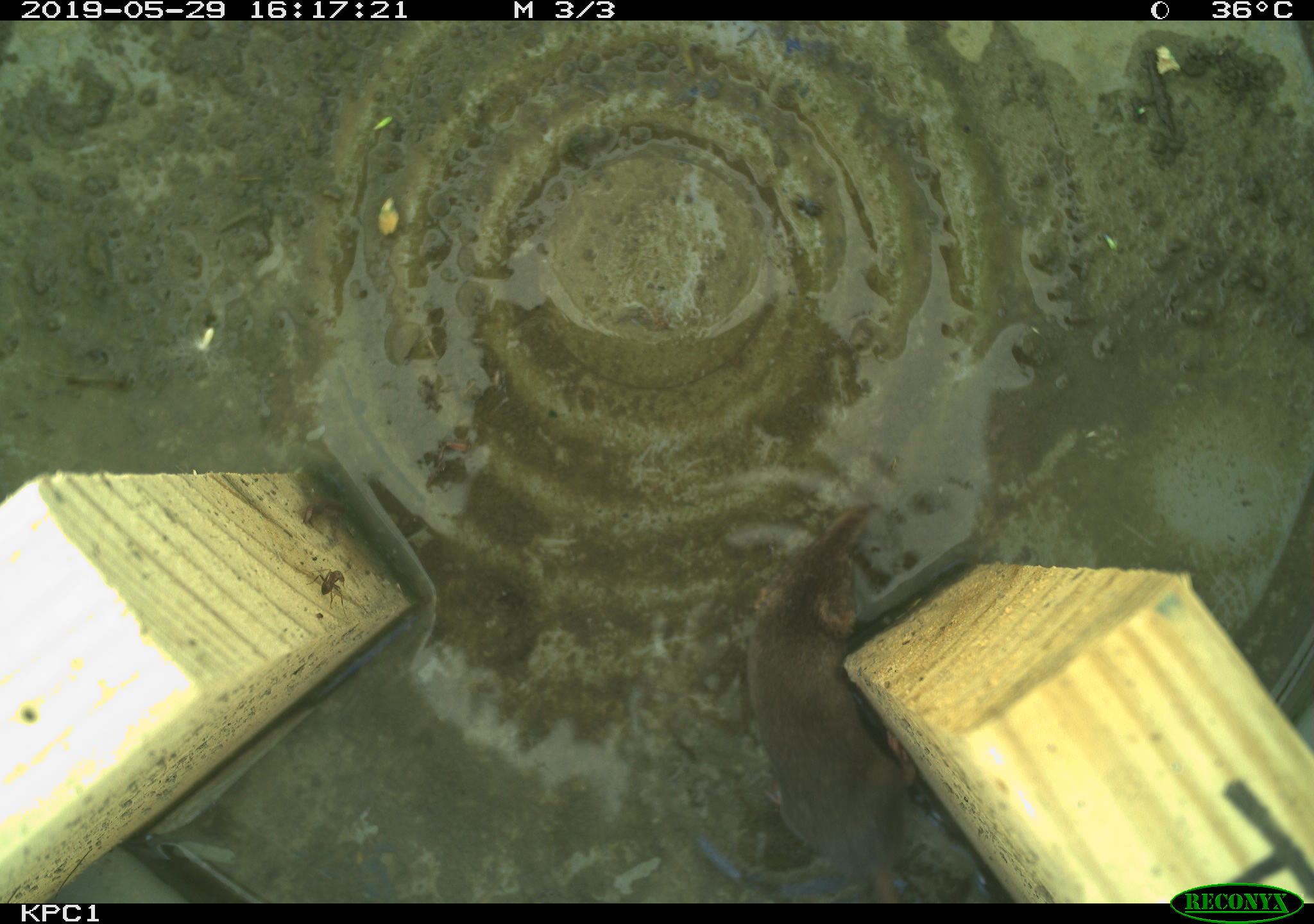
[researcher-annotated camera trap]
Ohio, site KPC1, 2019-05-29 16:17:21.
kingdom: Animalia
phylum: Chordata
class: Mammalia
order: Eulipotyphla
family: Soricidae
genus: Sorex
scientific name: Sorex cinereus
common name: masked shrew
Masked shrew (Sorex cinereus).